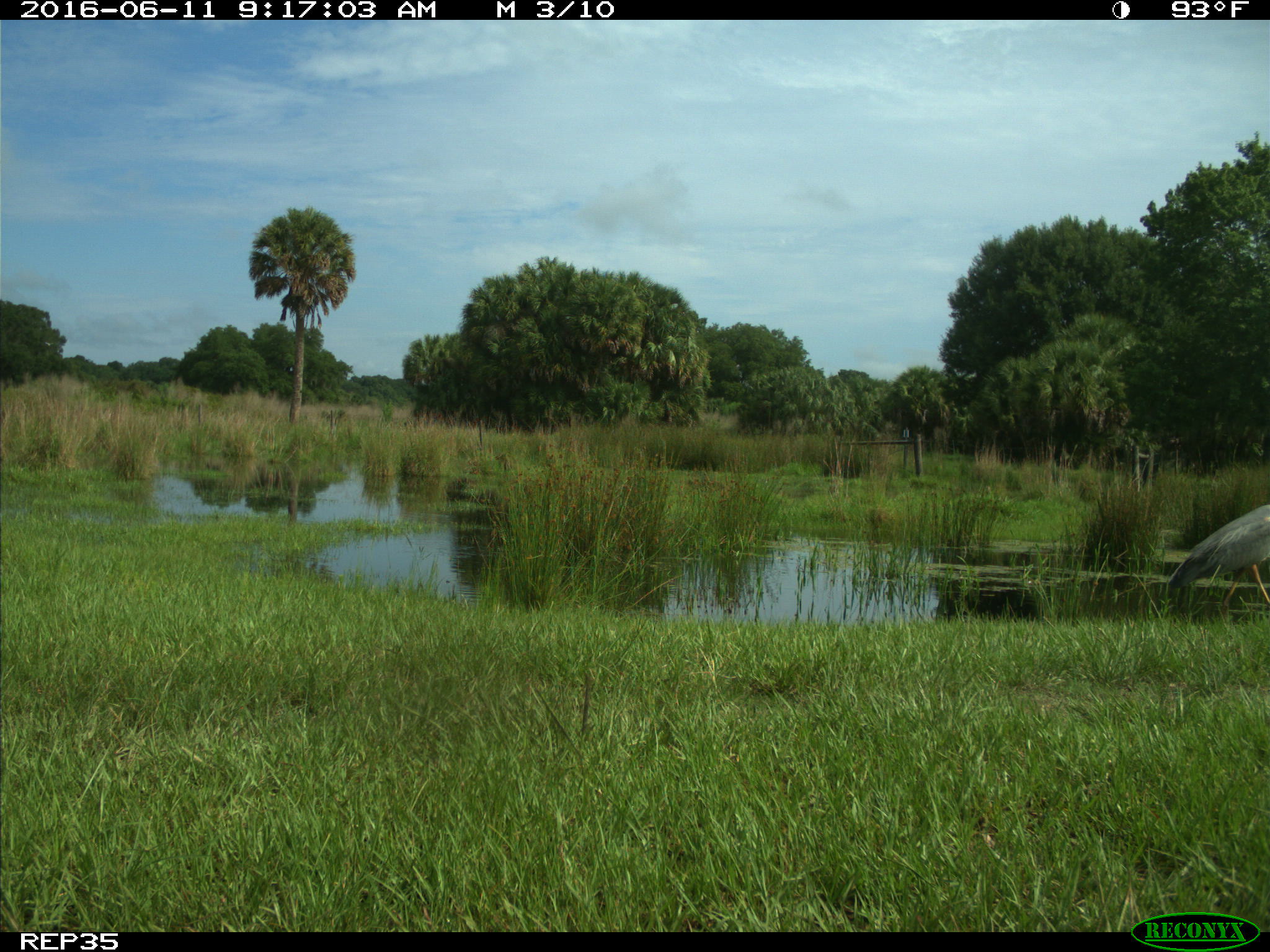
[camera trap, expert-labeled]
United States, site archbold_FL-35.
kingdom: Animalia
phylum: Chordata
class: Aves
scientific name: Aves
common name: birds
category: unidentified bird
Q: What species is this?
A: Unidentified bird (birds) (Aves).